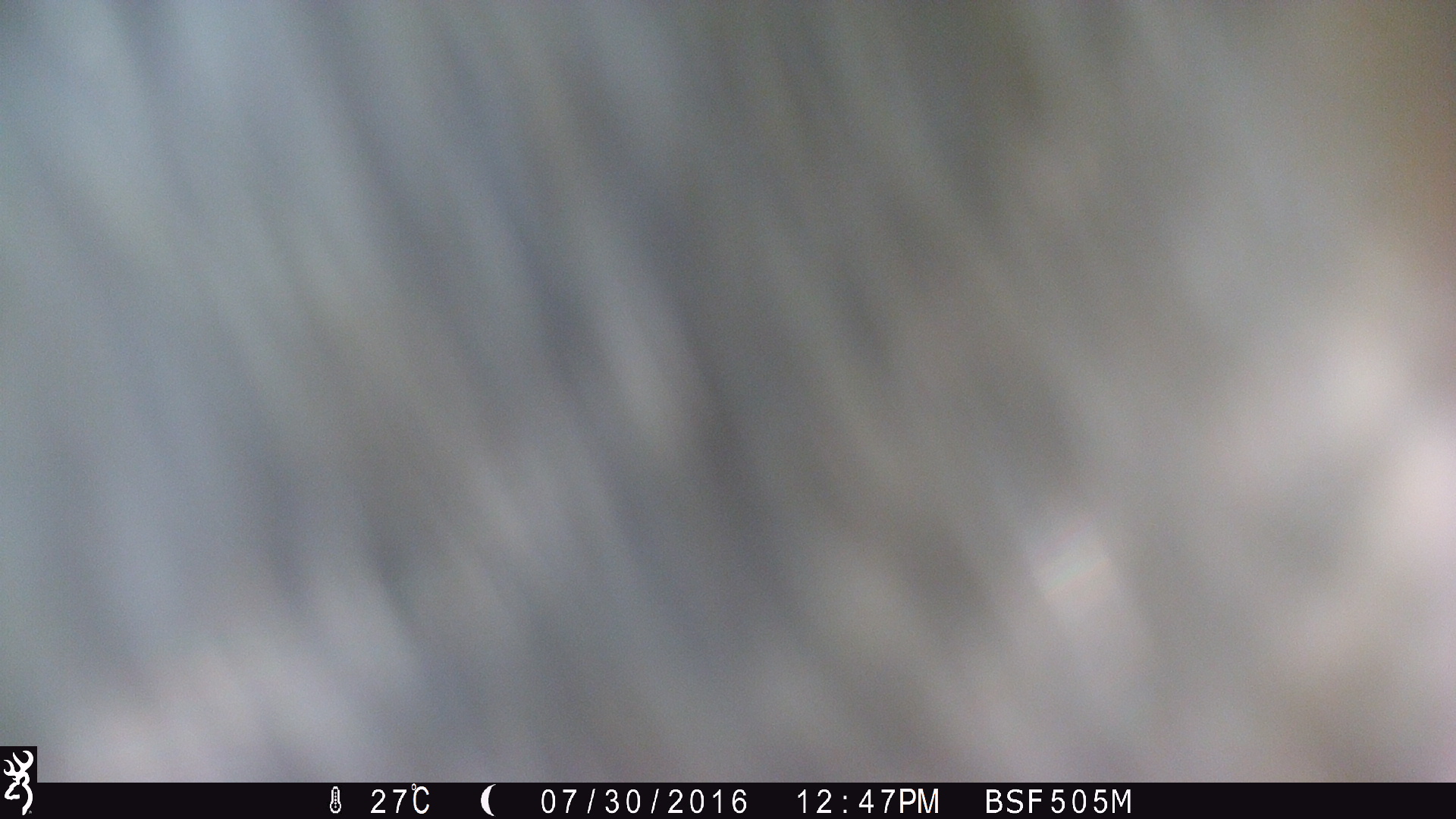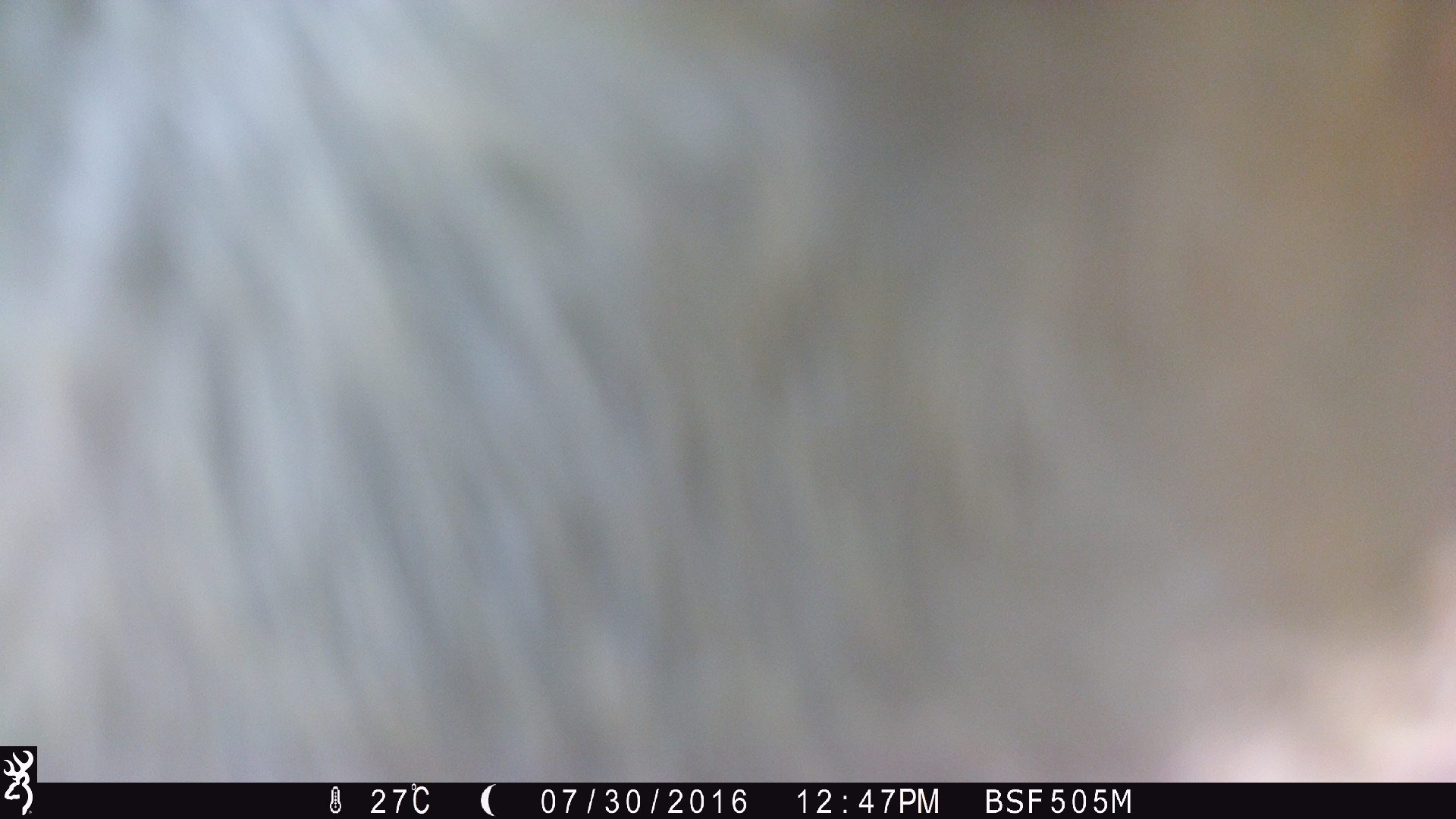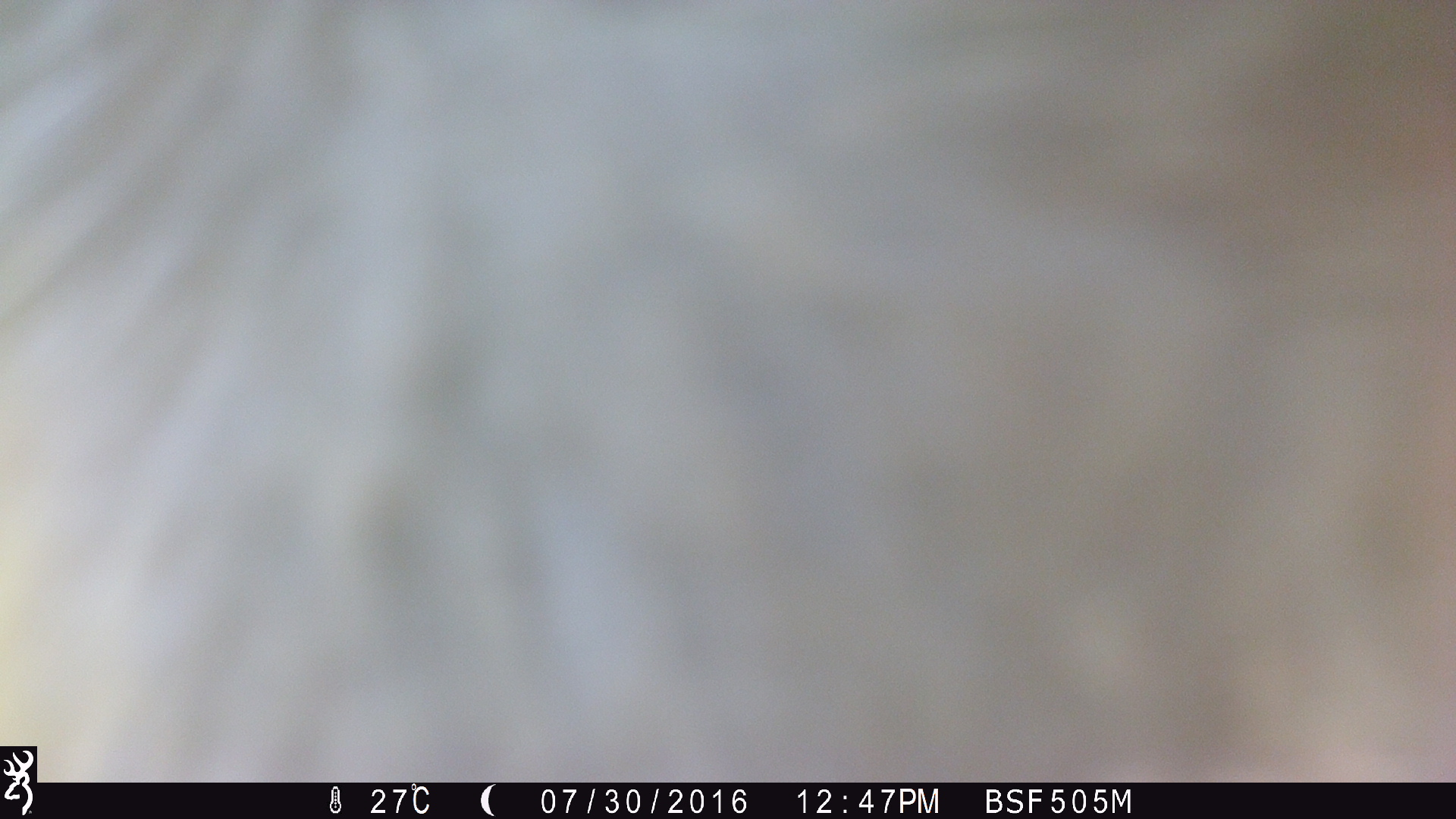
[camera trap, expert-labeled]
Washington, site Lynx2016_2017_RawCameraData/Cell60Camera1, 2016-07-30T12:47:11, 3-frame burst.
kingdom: Animalia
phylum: Chordata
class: Mammalia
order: Artiodactyla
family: Bovidae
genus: Bos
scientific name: Bos taurus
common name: domestic cattle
Domestic cattle (Bos taurus). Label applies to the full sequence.